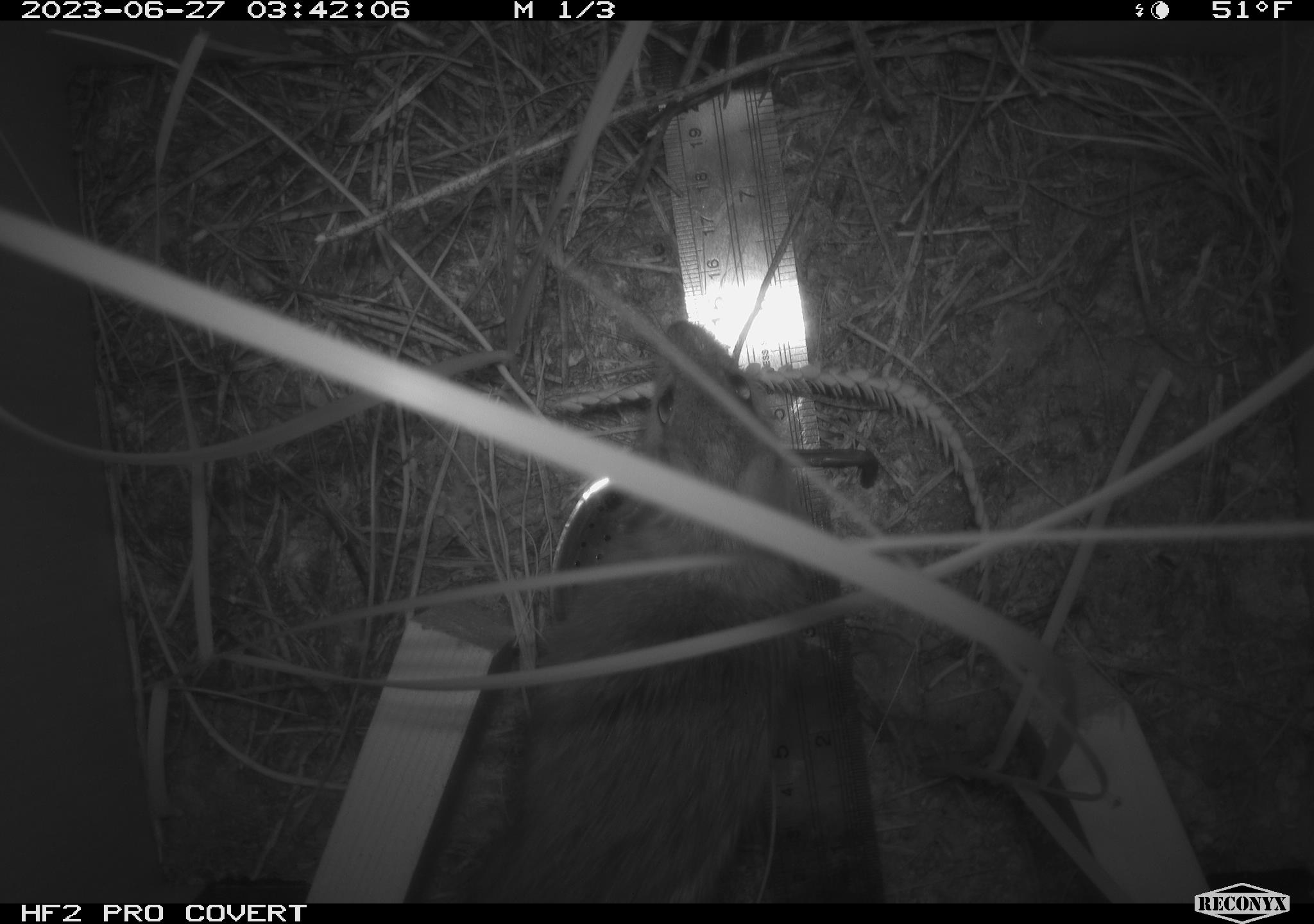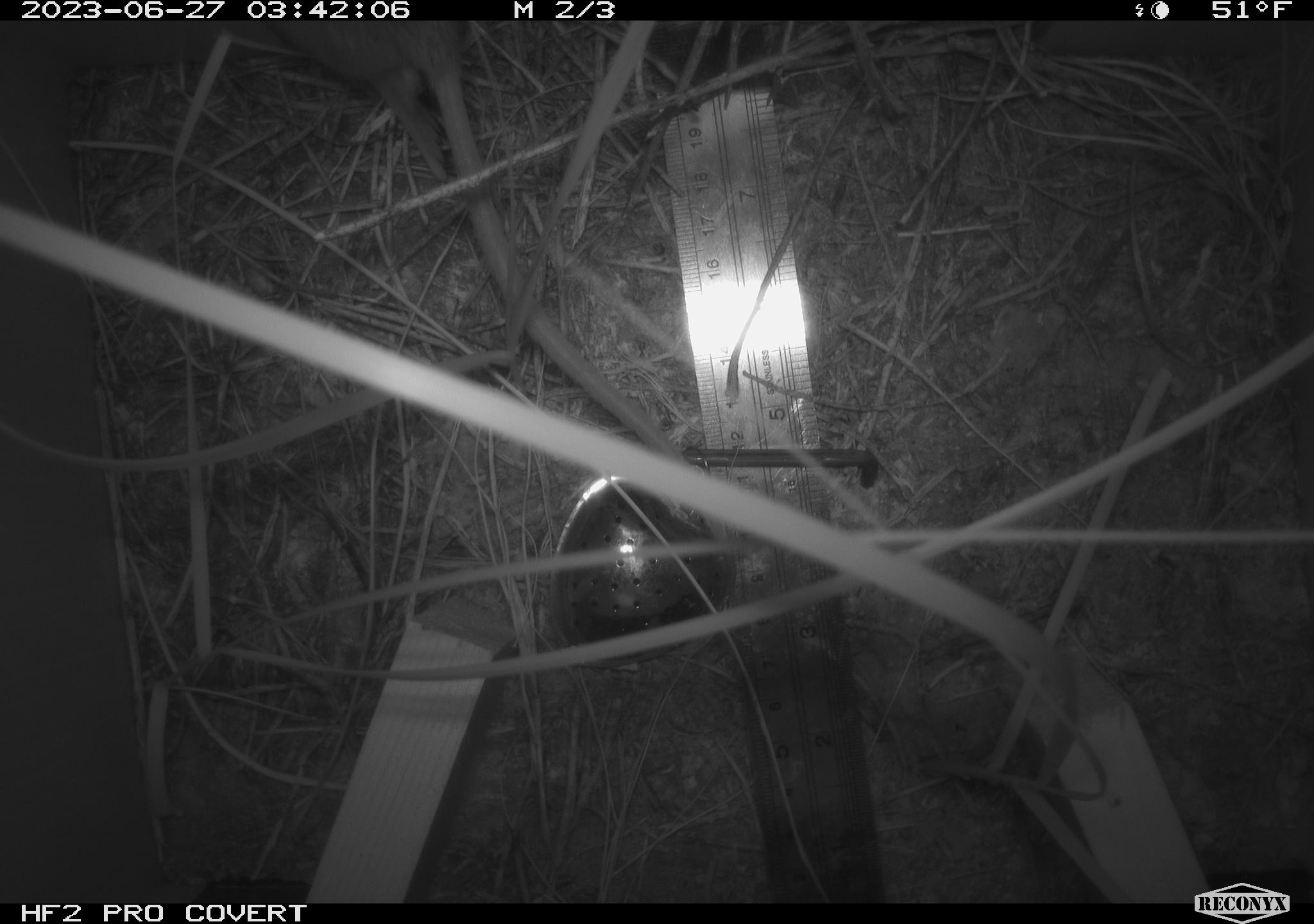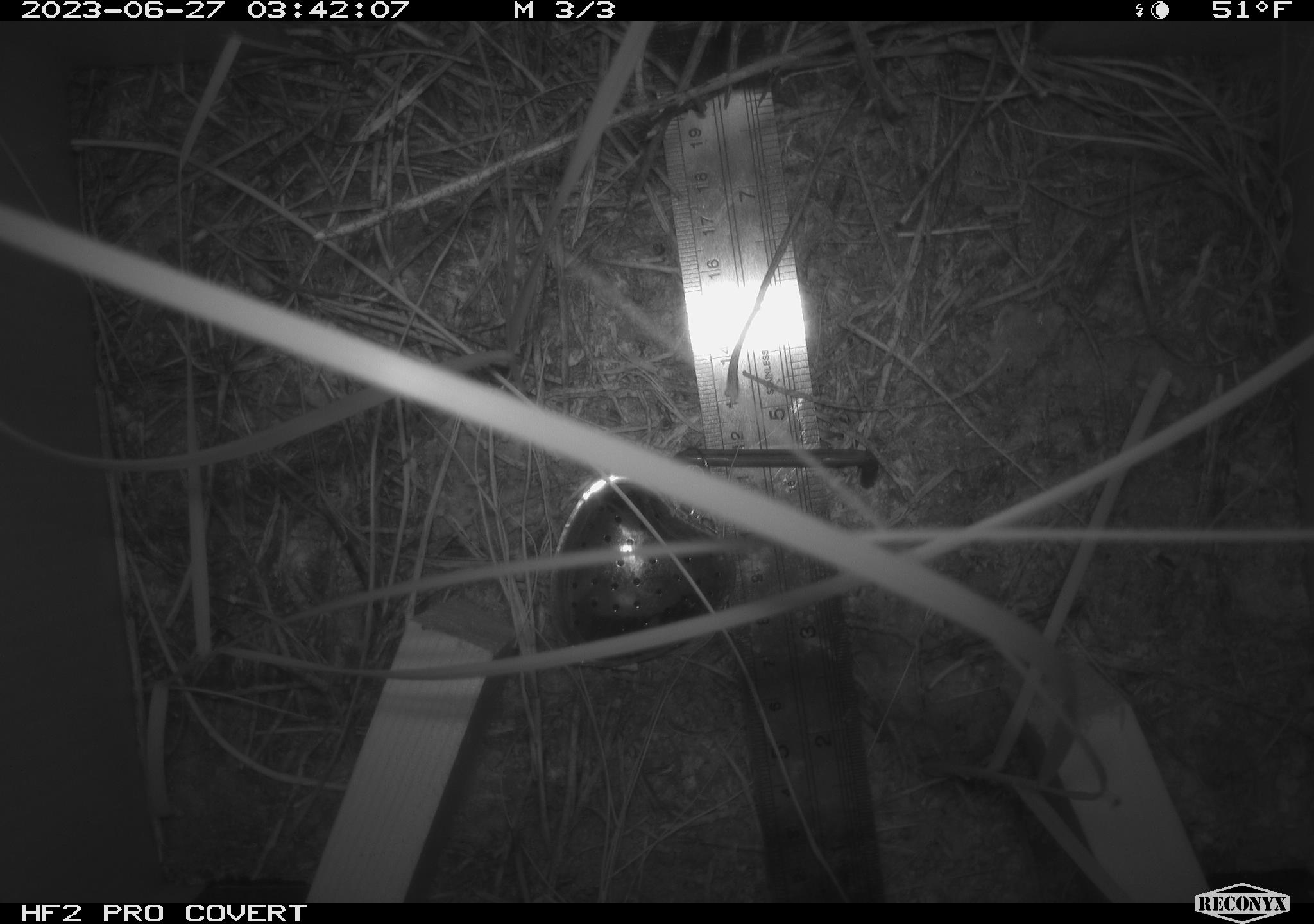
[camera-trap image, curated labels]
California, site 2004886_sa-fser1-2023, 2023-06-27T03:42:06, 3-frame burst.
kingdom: Animalia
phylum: Chordata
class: Mammalia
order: Rodentia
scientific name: Rodentia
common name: mouse species